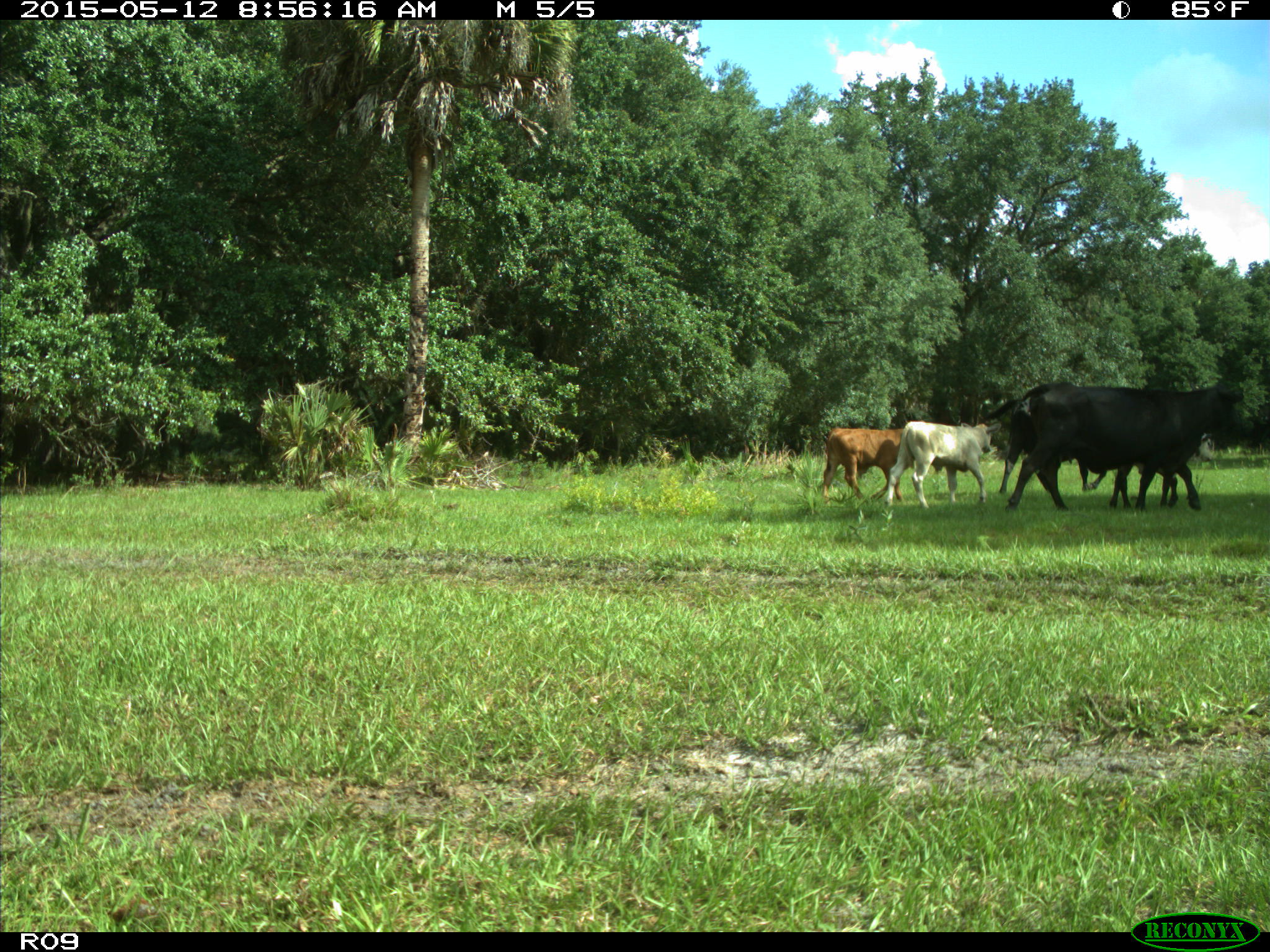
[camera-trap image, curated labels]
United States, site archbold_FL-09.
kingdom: Animalia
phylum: Chordata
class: Mammalia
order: Artiodactyla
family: Bovidae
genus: Bos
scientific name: Bos taurus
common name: domestic cow